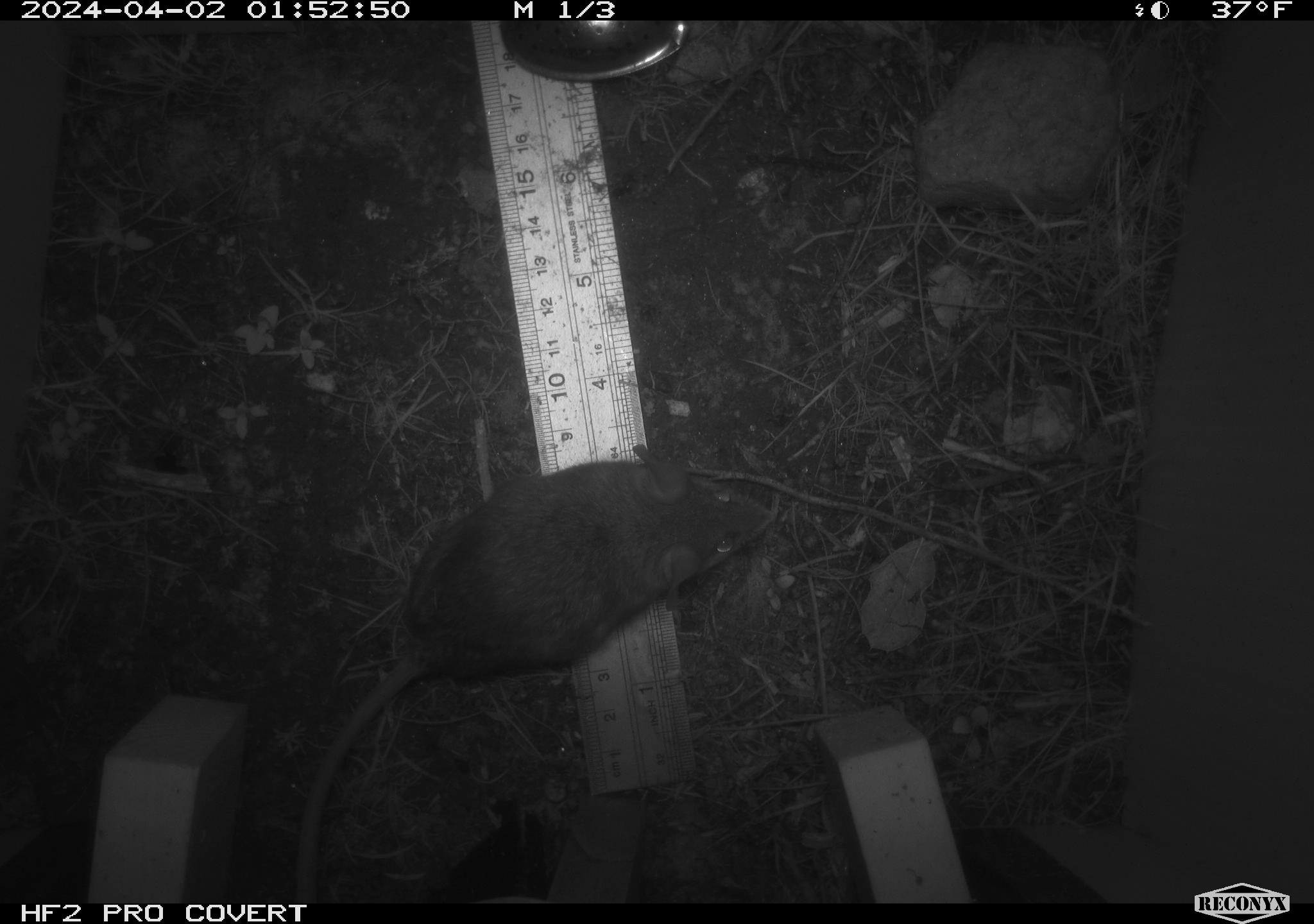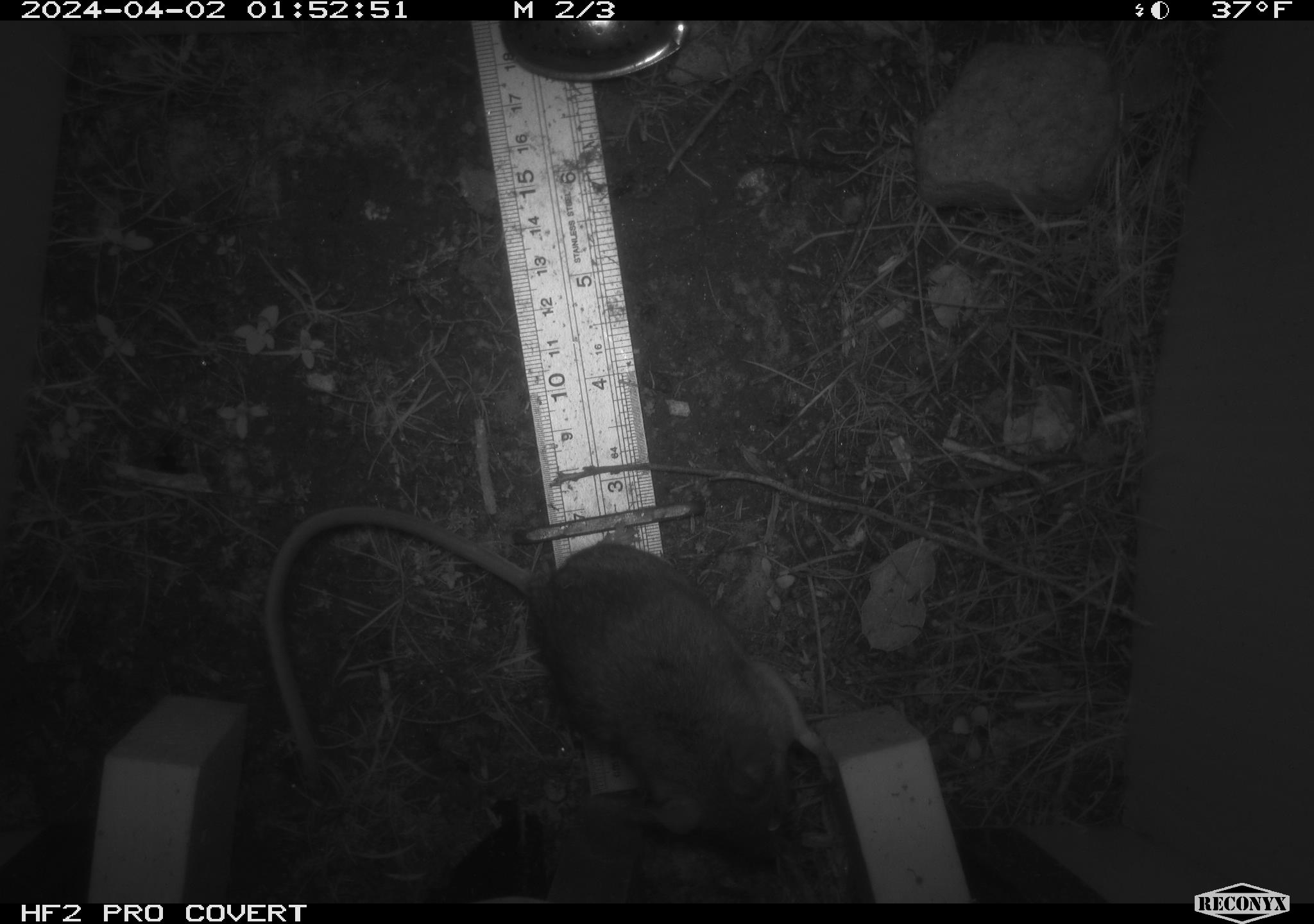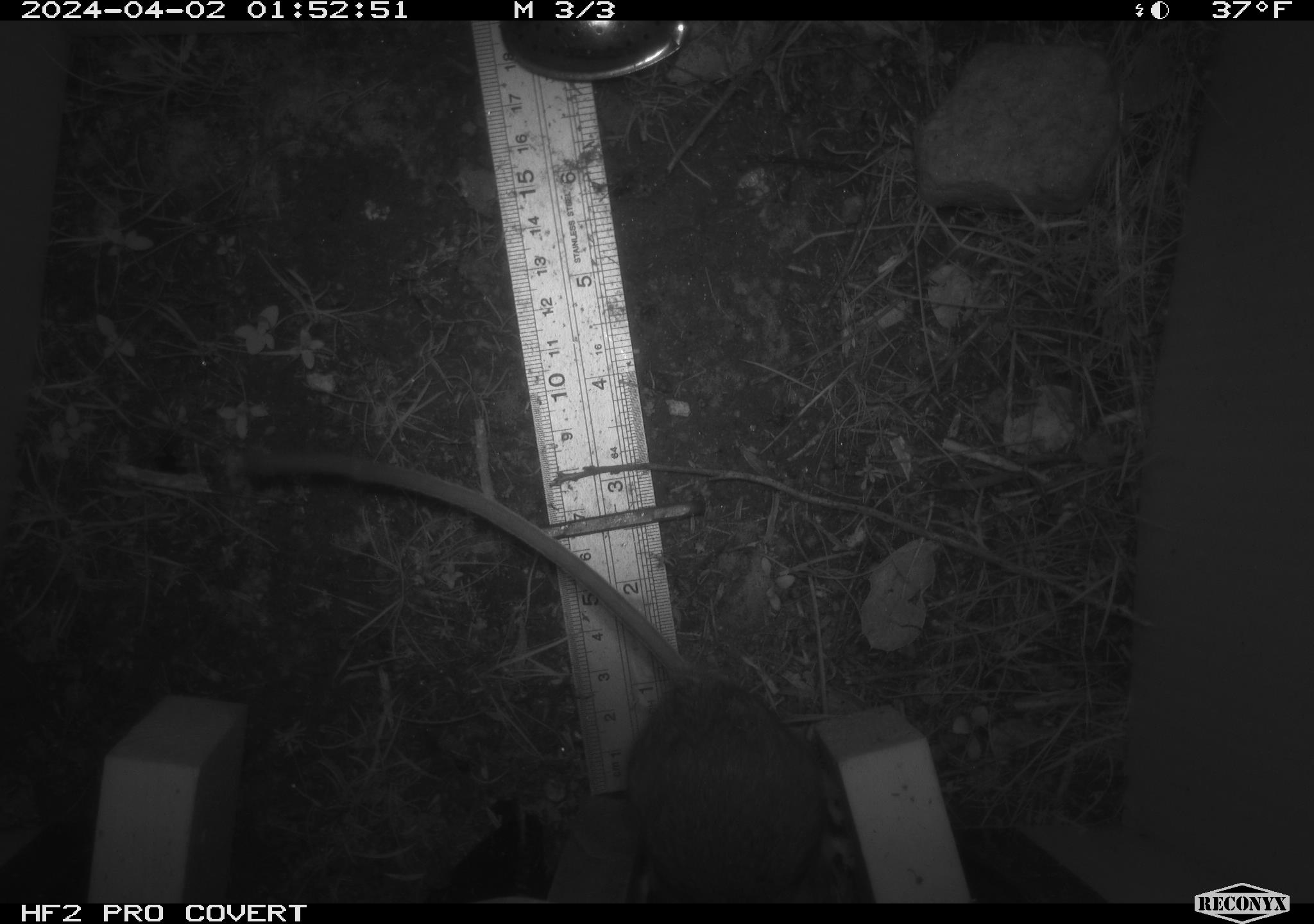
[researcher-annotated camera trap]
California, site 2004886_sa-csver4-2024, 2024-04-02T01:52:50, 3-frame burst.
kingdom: Animalia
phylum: Chordata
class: Mammalia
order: Rodentia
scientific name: Rodentia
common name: mouse species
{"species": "mouse species (Rodentia)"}